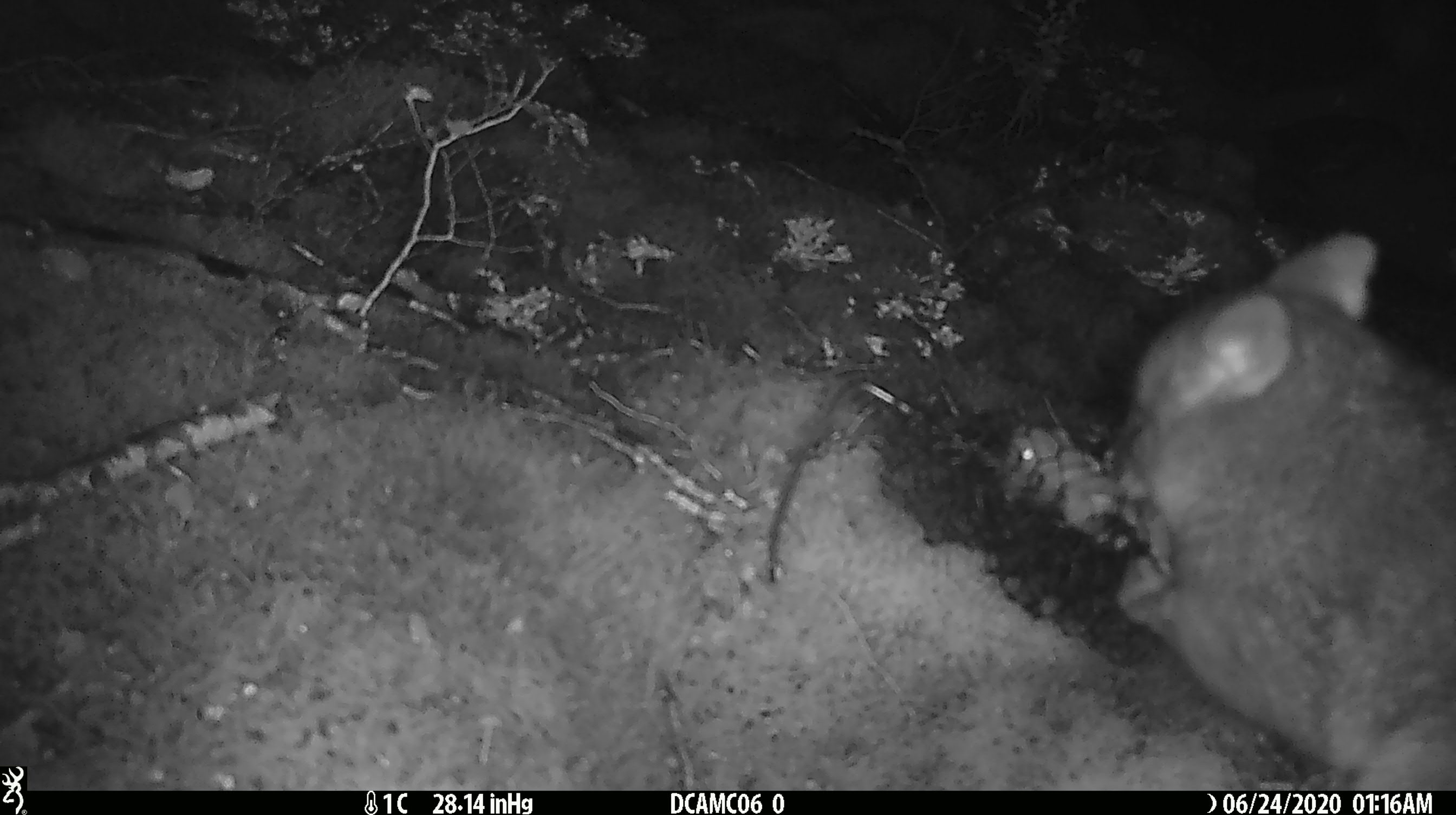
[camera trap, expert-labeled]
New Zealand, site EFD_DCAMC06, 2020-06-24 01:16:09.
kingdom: Animalia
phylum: Chordata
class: Mammalia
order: Diprotodontia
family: Phalangeridae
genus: Trichosurus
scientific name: Trichosurus vulpecula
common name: common brushtail possum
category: possum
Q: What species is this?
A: Possum (common brushtail possum) (Trichosurus vulpecula).